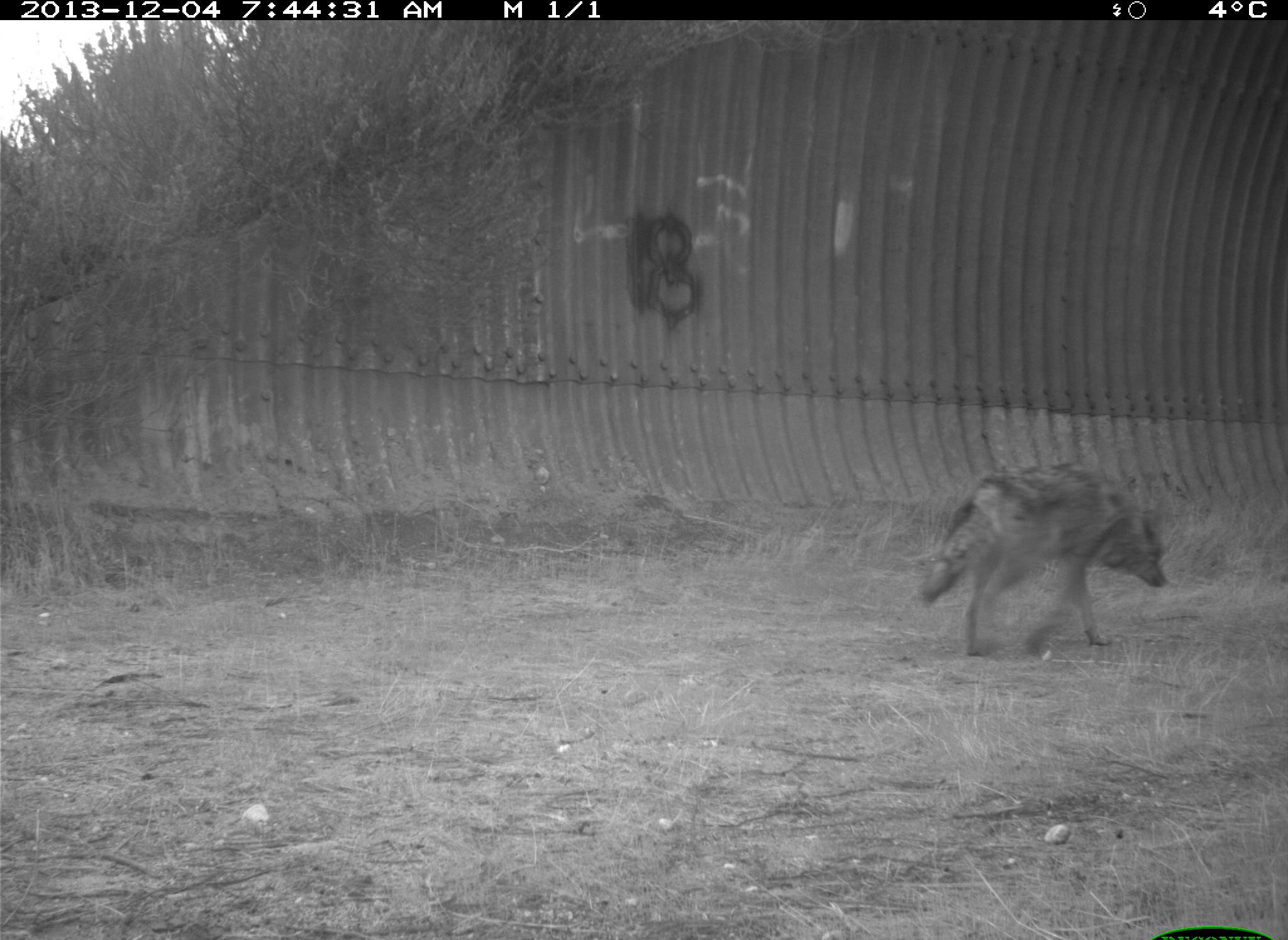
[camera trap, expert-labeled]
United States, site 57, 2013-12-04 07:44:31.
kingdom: Animalia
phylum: Chordata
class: Mammalia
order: Carnivora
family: Canidae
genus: Canis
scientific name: Canis latrans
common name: coyote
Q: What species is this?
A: Coyote (Canis latrans).